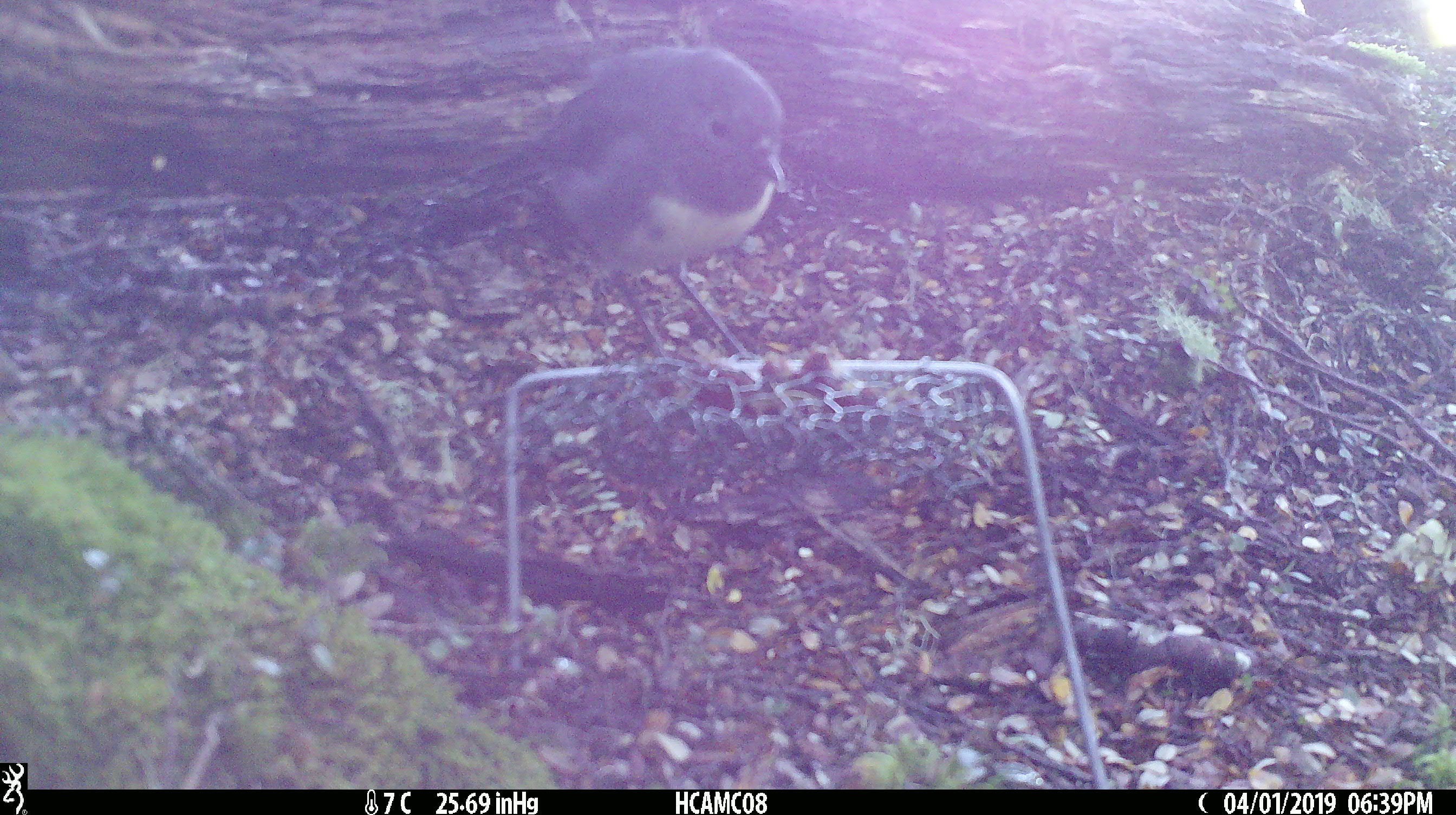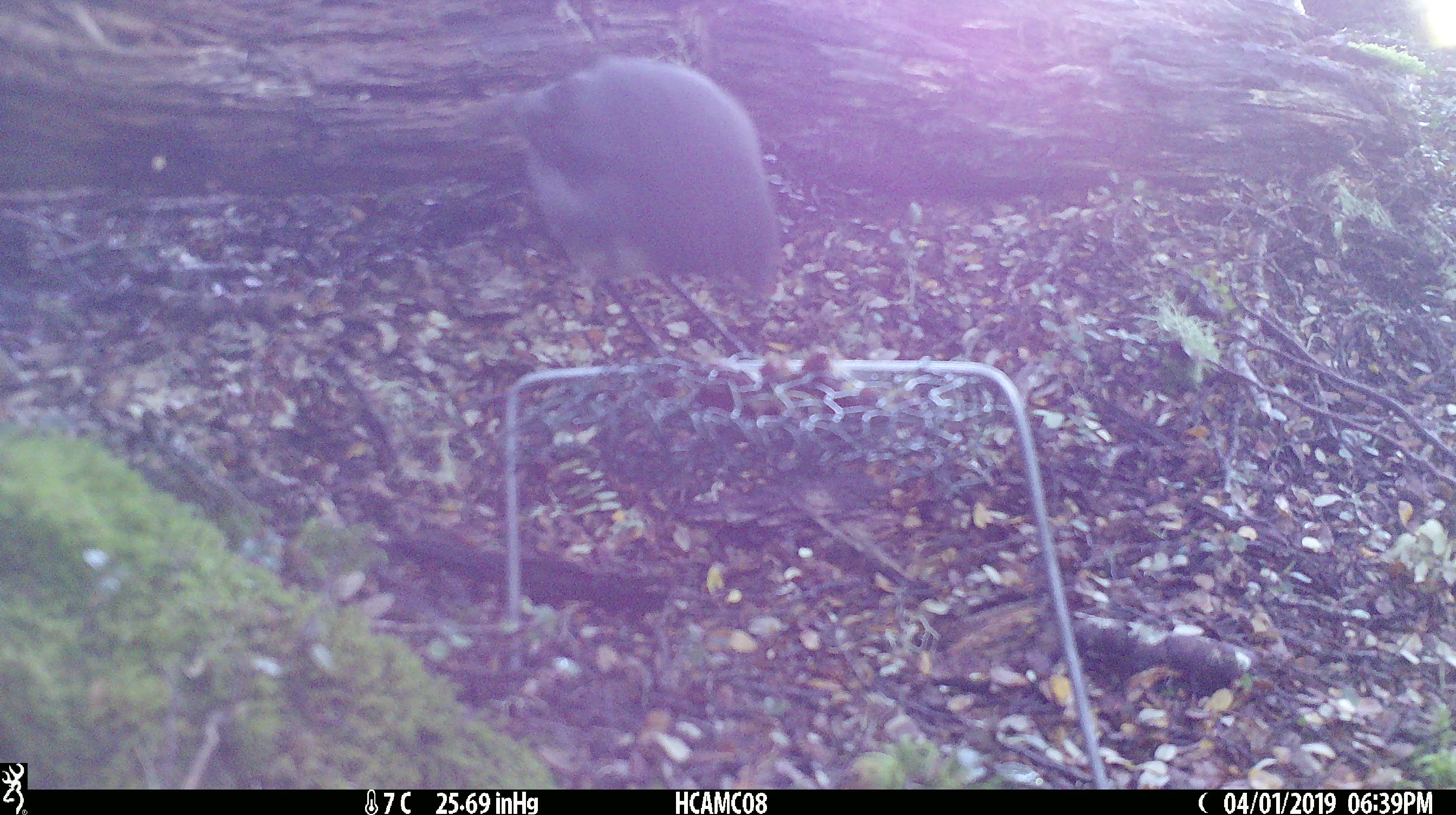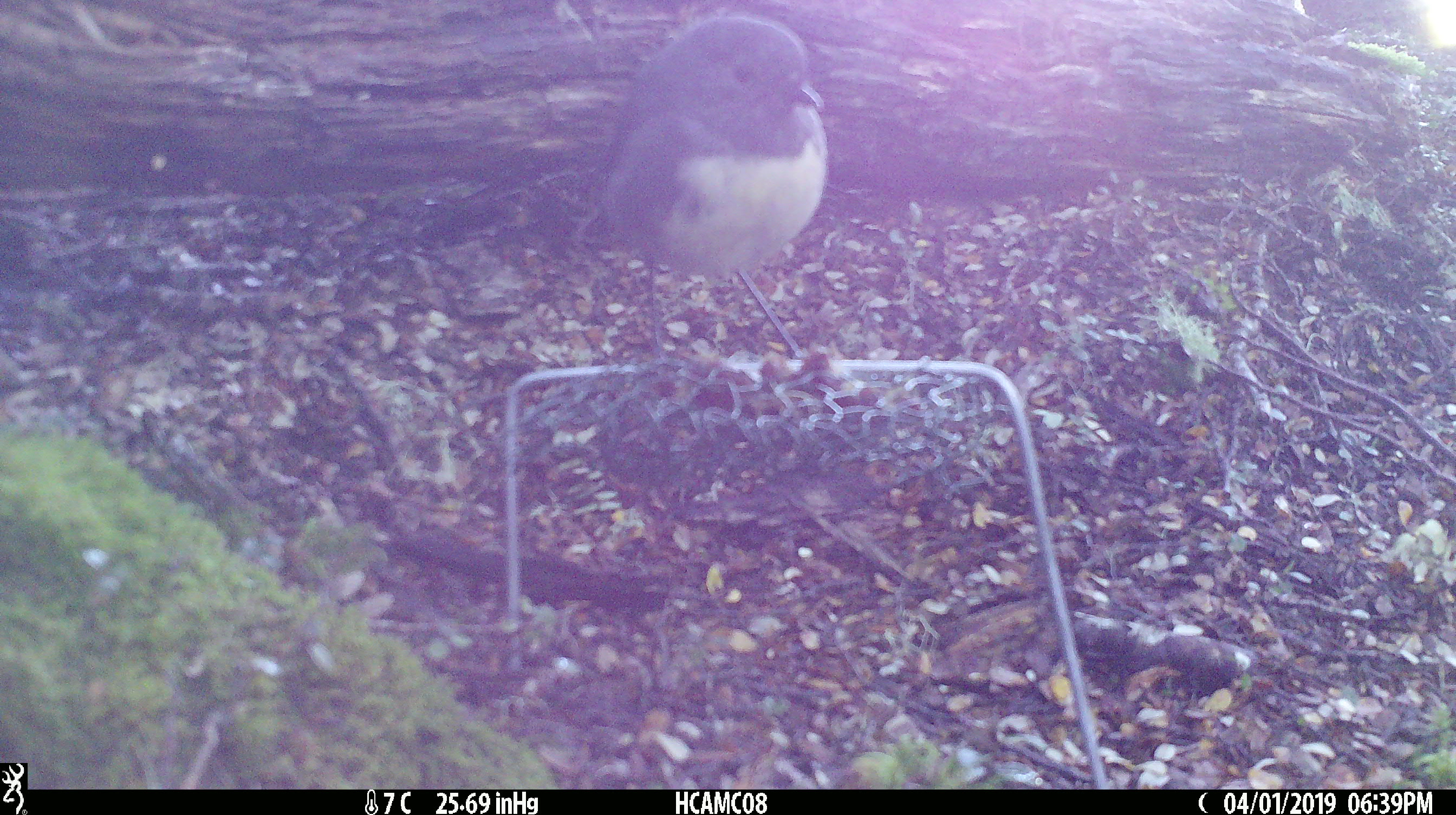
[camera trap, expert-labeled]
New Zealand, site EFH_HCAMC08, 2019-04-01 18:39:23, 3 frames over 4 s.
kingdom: Animalia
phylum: Chordata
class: Aves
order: Passeriformes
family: Petroicidae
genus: Petroica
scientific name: Petroica australis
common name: new zealand robin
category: robin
Robin (new zealand robin) (Petroica australis).